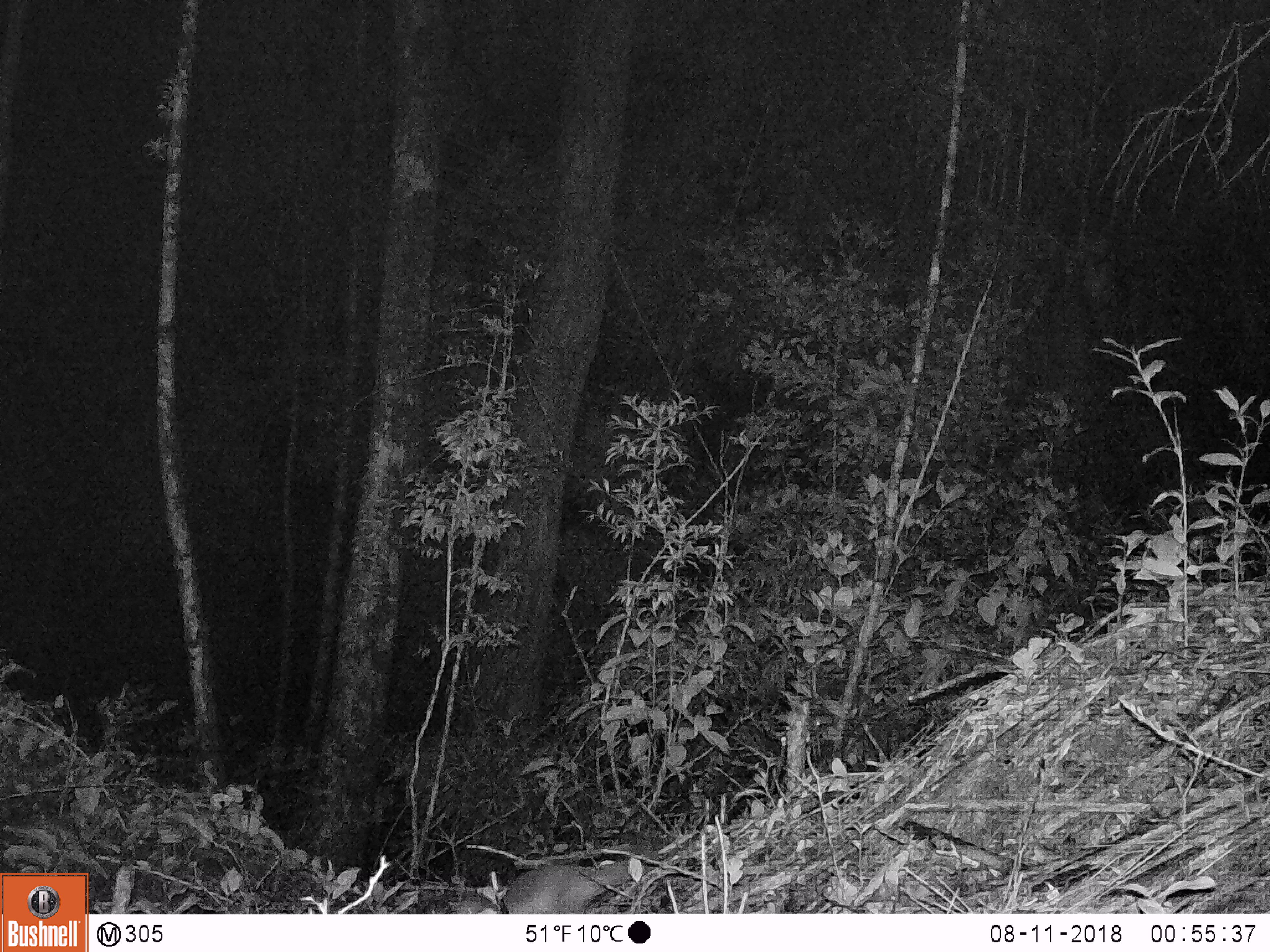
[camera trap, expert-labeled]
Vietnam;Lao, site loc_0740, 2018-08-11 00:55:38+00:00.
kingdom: Animalia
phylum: Chordata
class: Mammalia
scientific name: Mammalia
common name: mammal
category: unidentified small mammal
Unidentified small mammal (mammal) (Mammalia). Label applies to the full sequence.